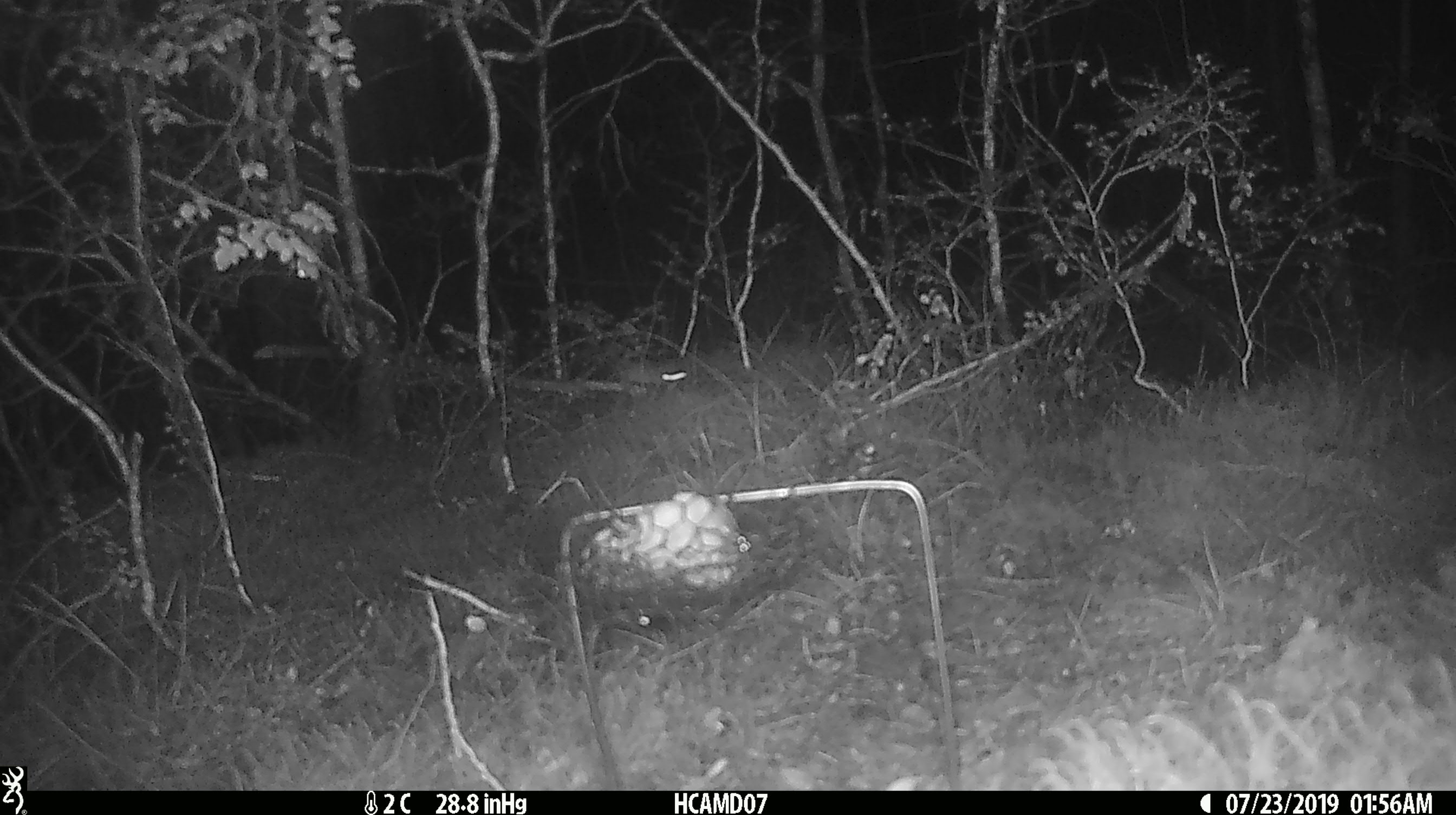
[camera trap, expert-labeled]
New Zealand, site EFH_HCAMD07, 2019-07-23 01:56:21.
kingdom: Animalia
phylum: Chordata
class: Mammalia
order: Rodentia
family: Muridae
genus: Mus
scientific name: Mus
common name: mouse